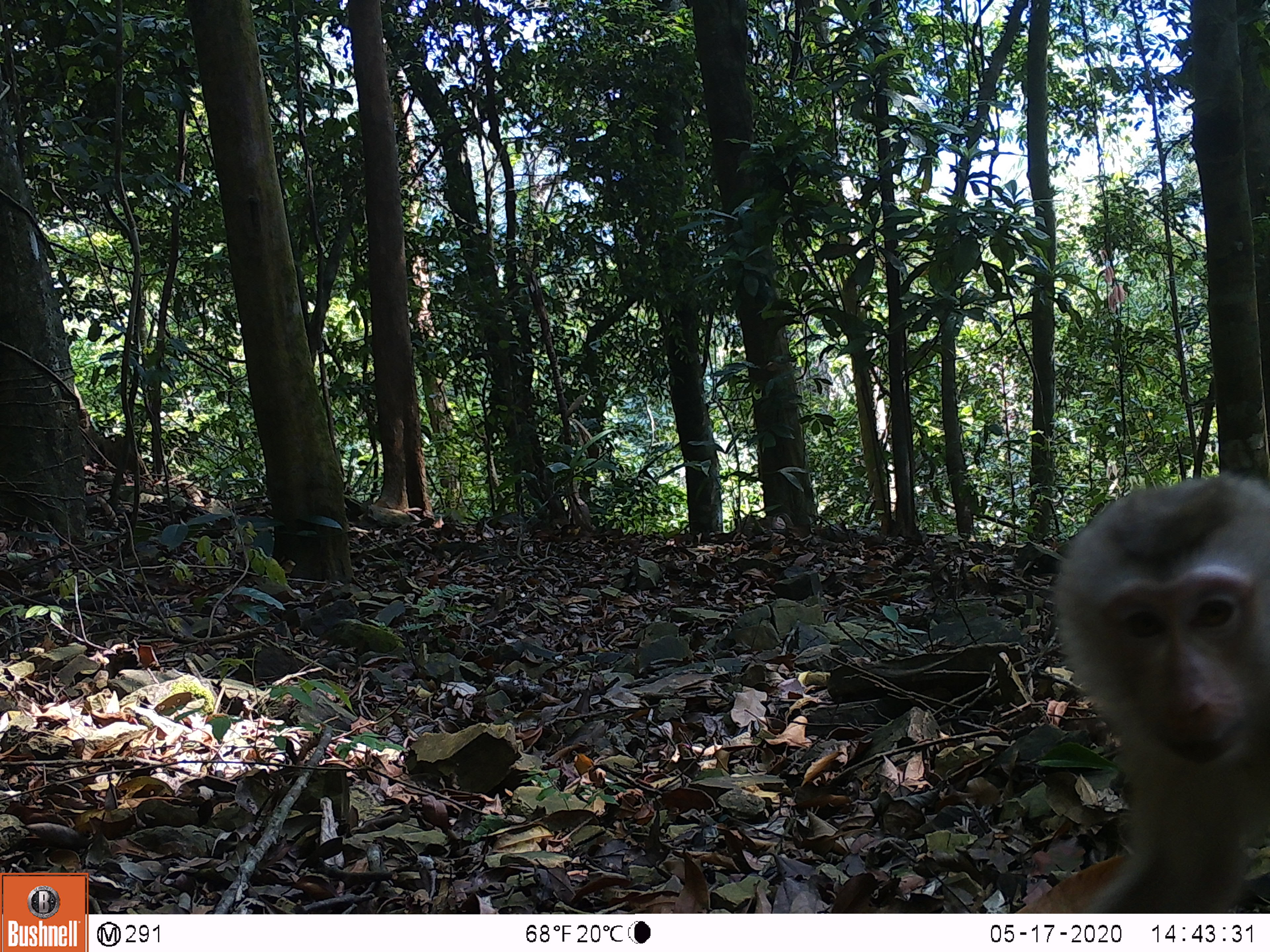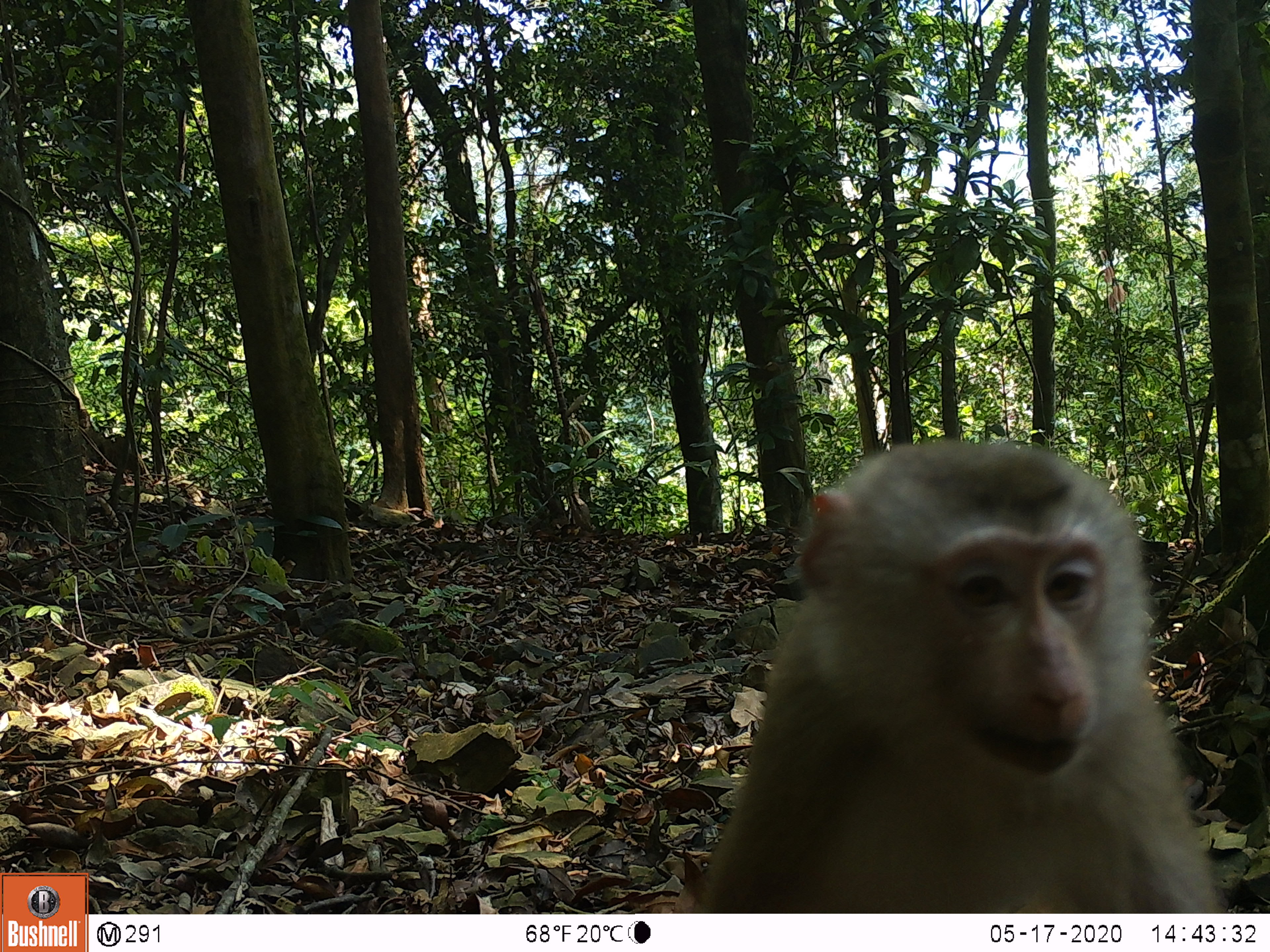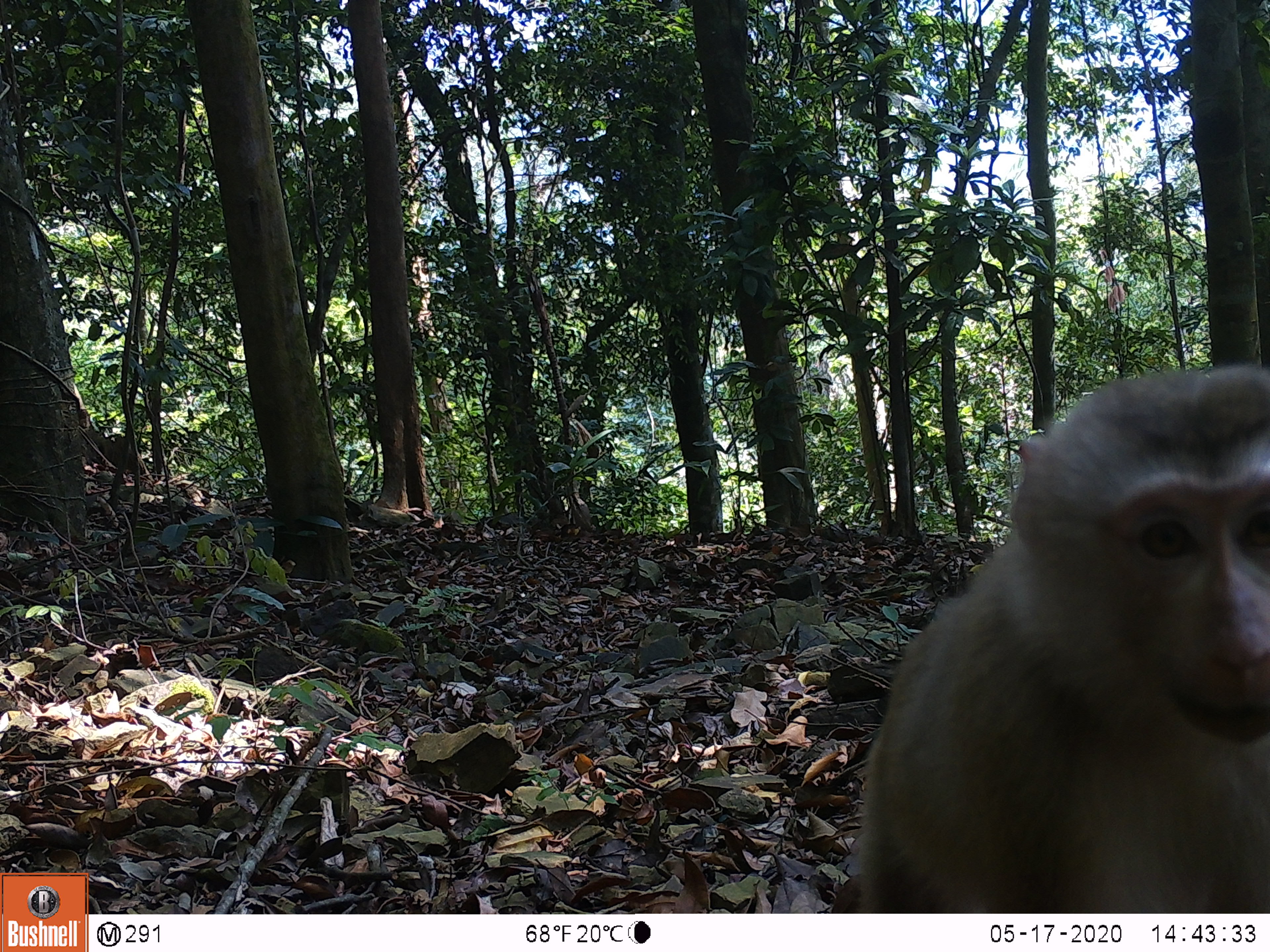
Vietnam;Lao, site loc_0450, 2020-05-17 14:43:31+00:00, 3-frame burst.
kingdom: Animalia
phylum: Chordata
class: Mammalia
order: Primates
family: Cercopithecidae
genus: Macaca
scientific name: Macaca nemestrina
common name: pig-tailed macaque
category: pig tailed macaque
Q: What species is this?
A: Pig tailed macaque (pig-tailed macaque) (Macaca nemestrina).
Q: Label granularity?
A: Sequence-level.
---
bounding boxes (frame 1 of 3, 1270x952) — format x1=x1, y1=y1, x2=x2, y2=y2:
pig tailed macaque: x1=1052, y1=468, x2=1270, y2=913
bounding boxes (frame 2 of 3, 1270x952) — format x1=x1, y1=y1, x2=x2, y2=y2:
pig tailed macaque: x1=694, y1=437, x2=1229, y2=914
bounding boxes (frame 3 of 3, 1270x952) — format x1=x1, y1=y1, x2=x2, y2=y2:
pig tailed macaque: x1=843, y1=361, x2=1270, y2=913